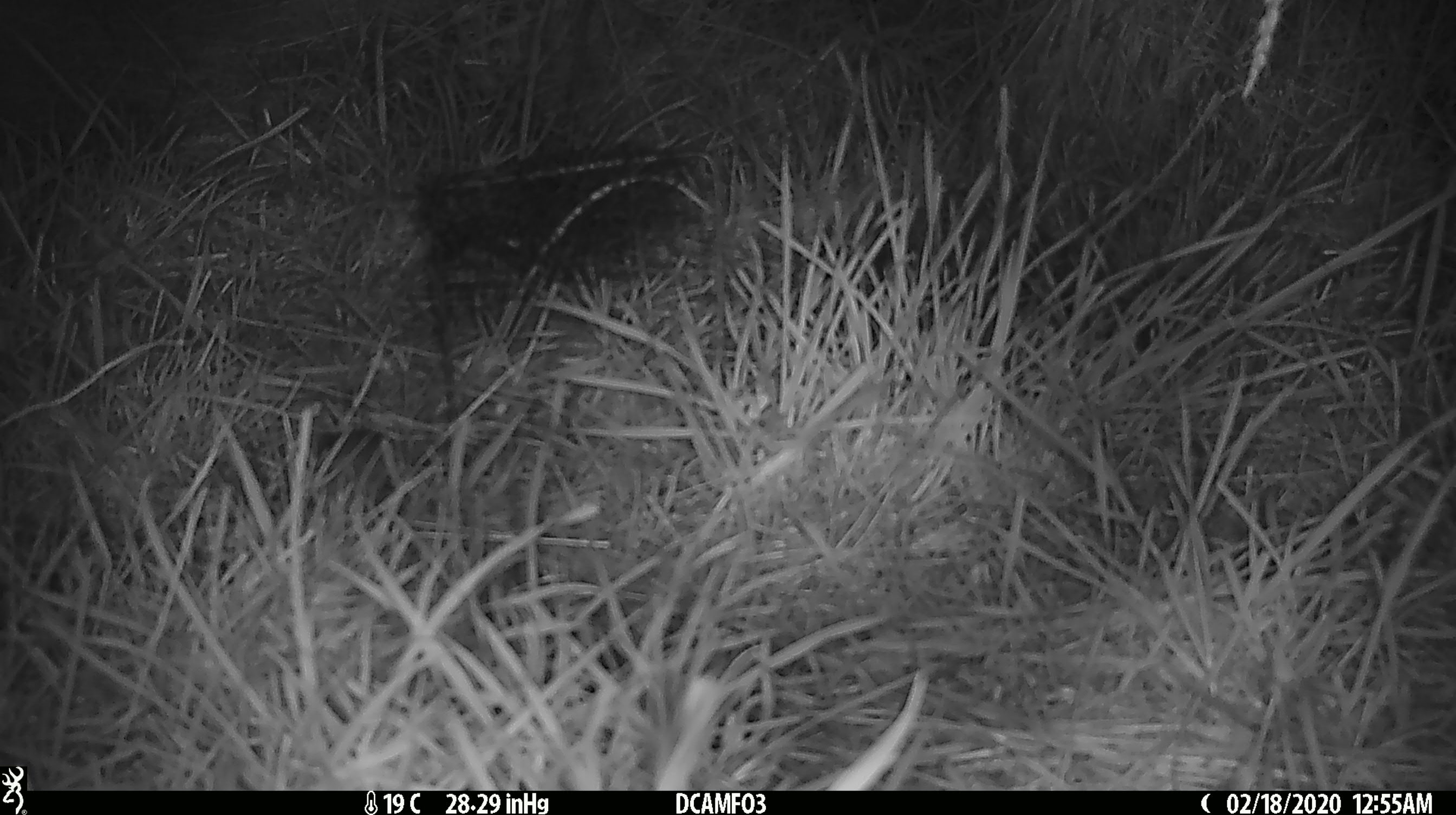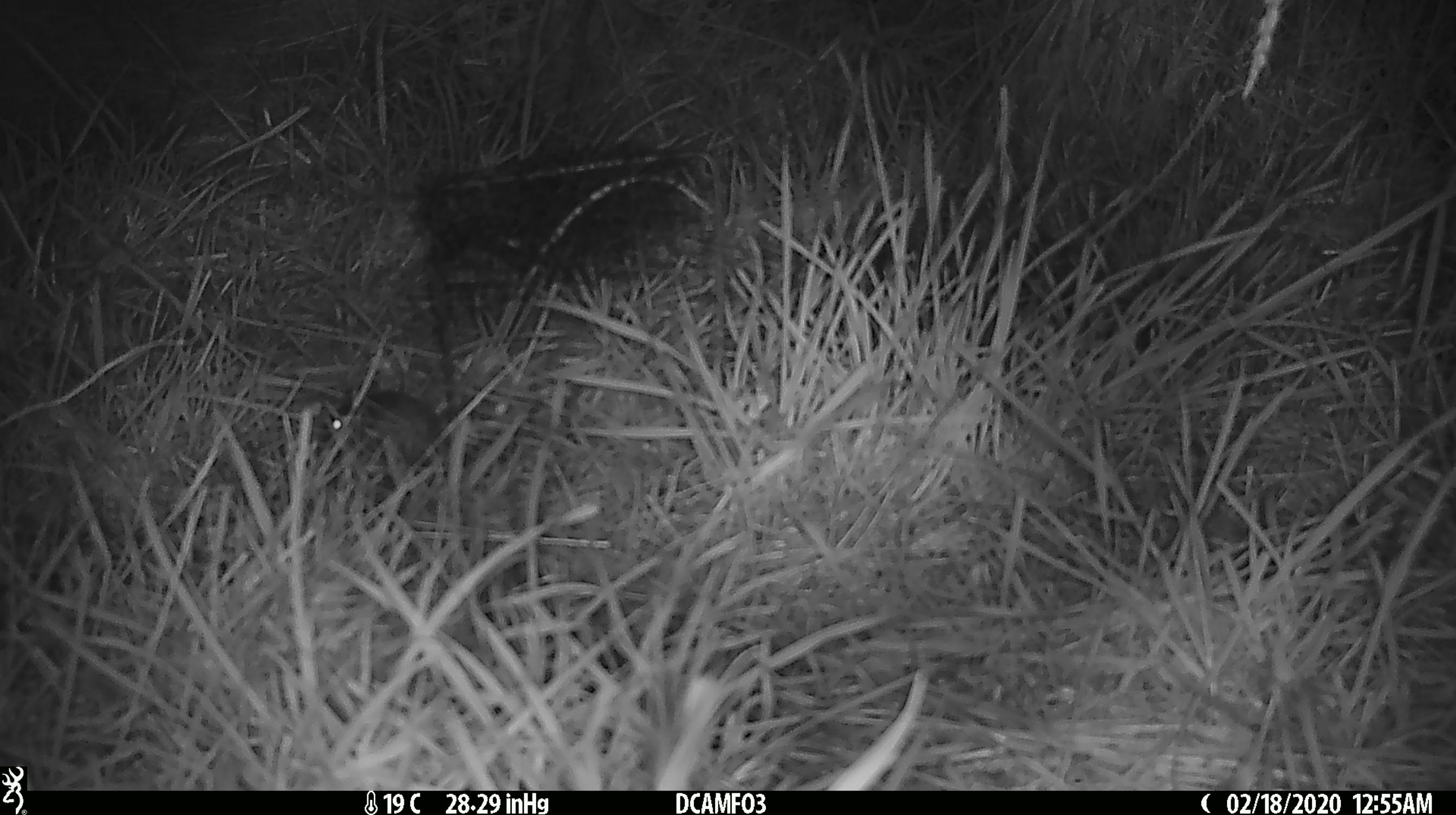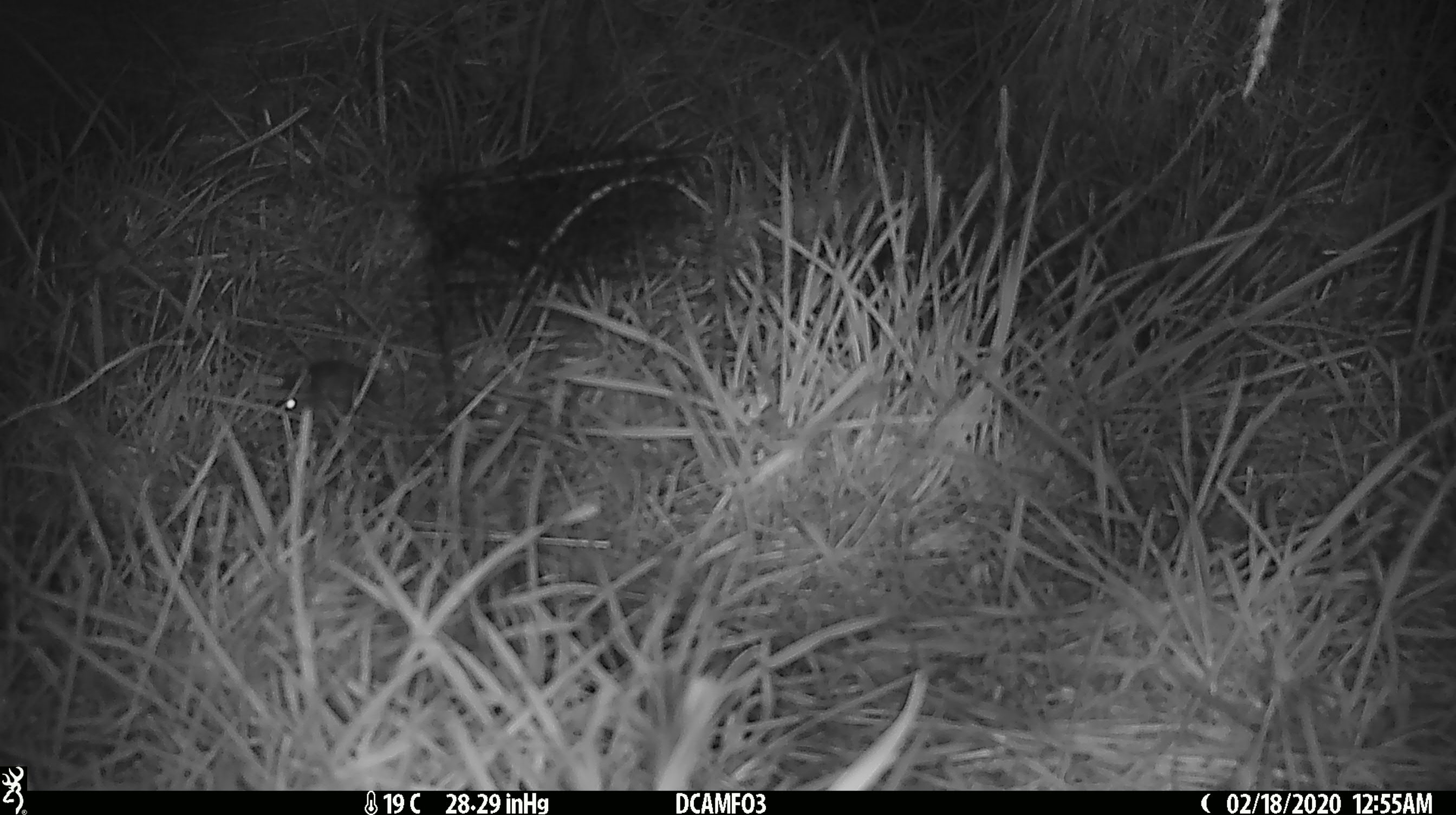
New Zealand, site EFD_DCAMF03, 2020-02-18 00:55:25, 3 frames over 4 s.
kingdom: Animalia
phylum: Chordata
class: Mammalia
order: Rodentia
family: Muridae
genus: Mus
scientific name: Mus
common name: mouse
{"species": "mouse (Mus)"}